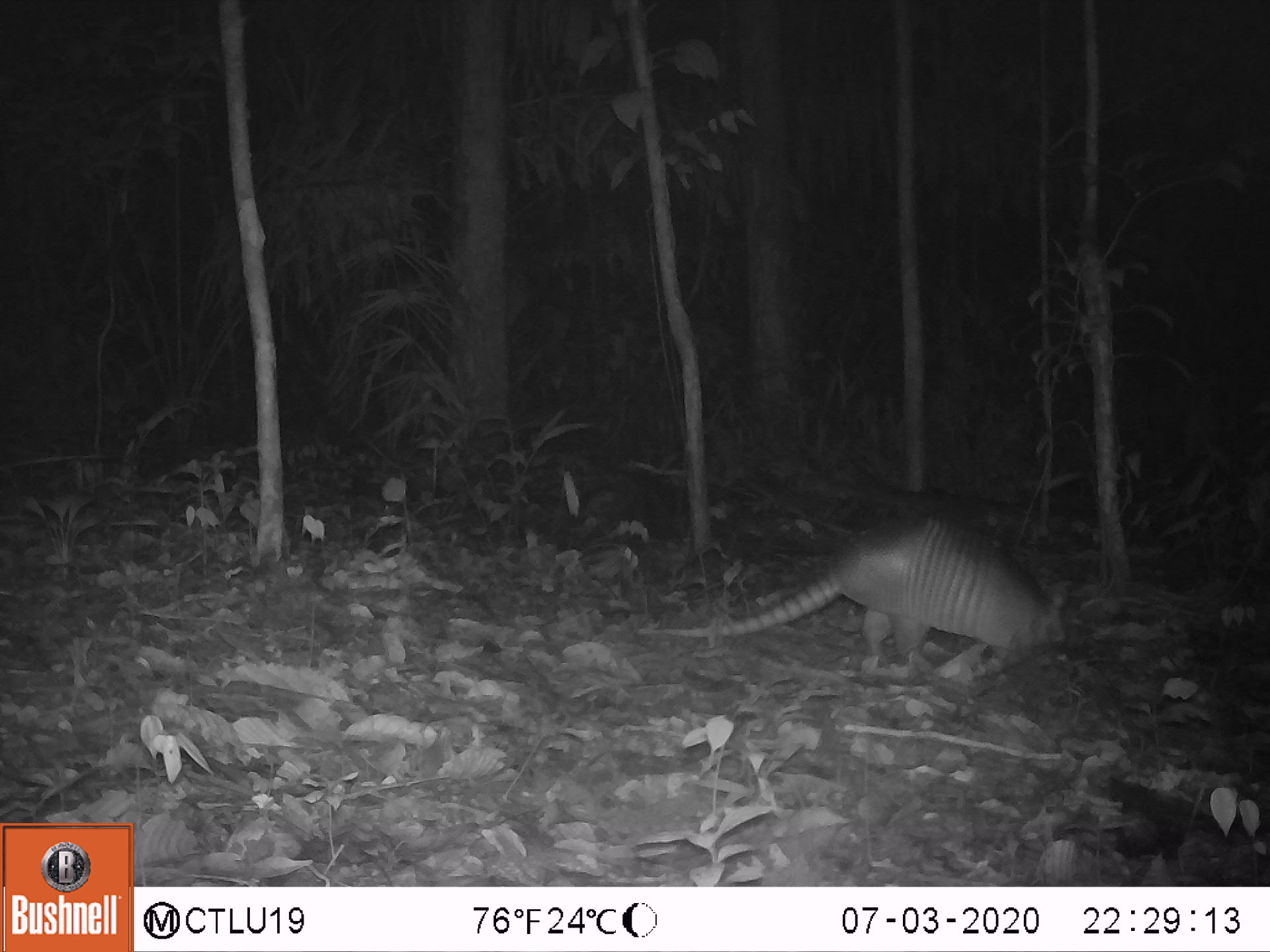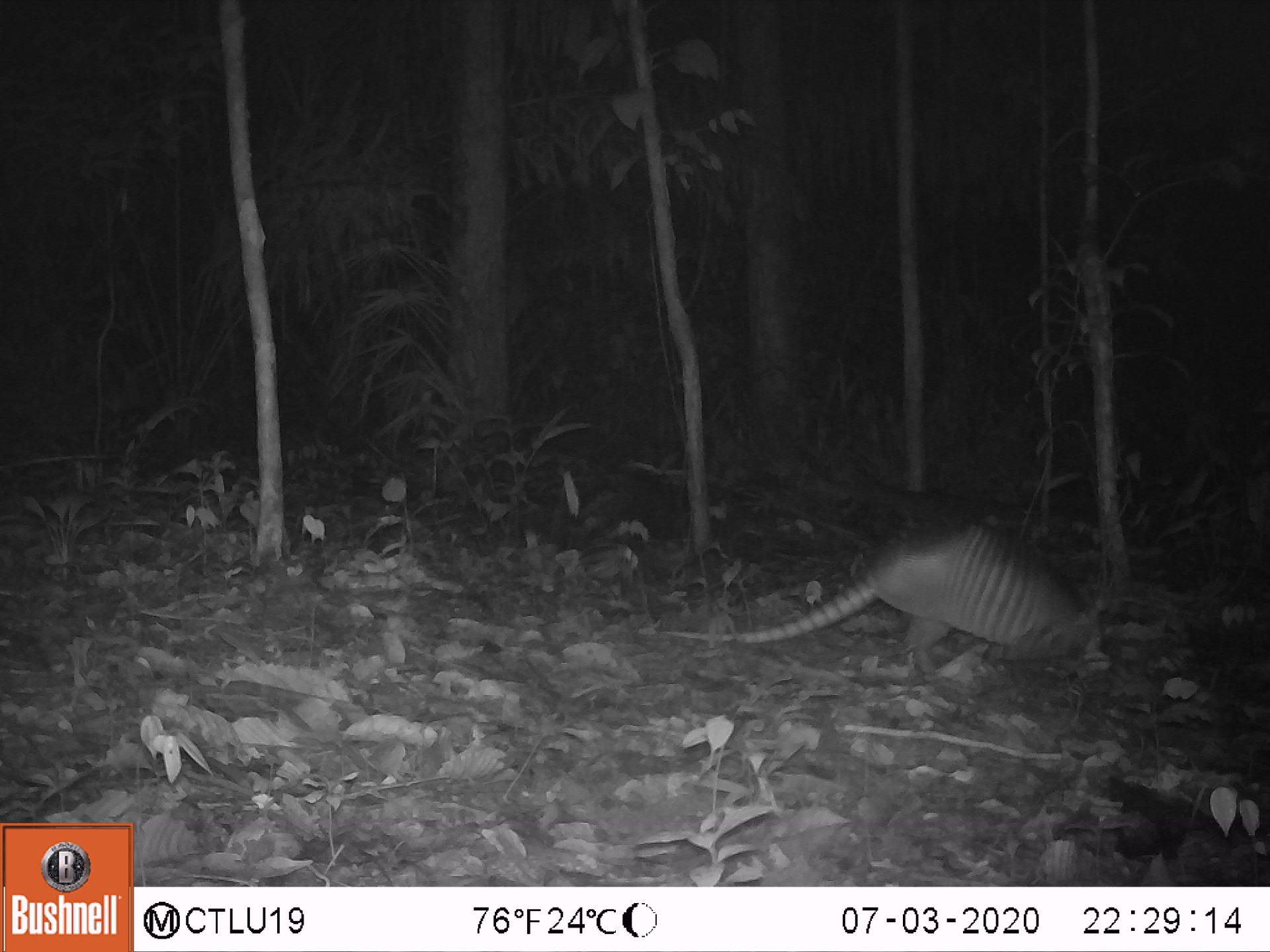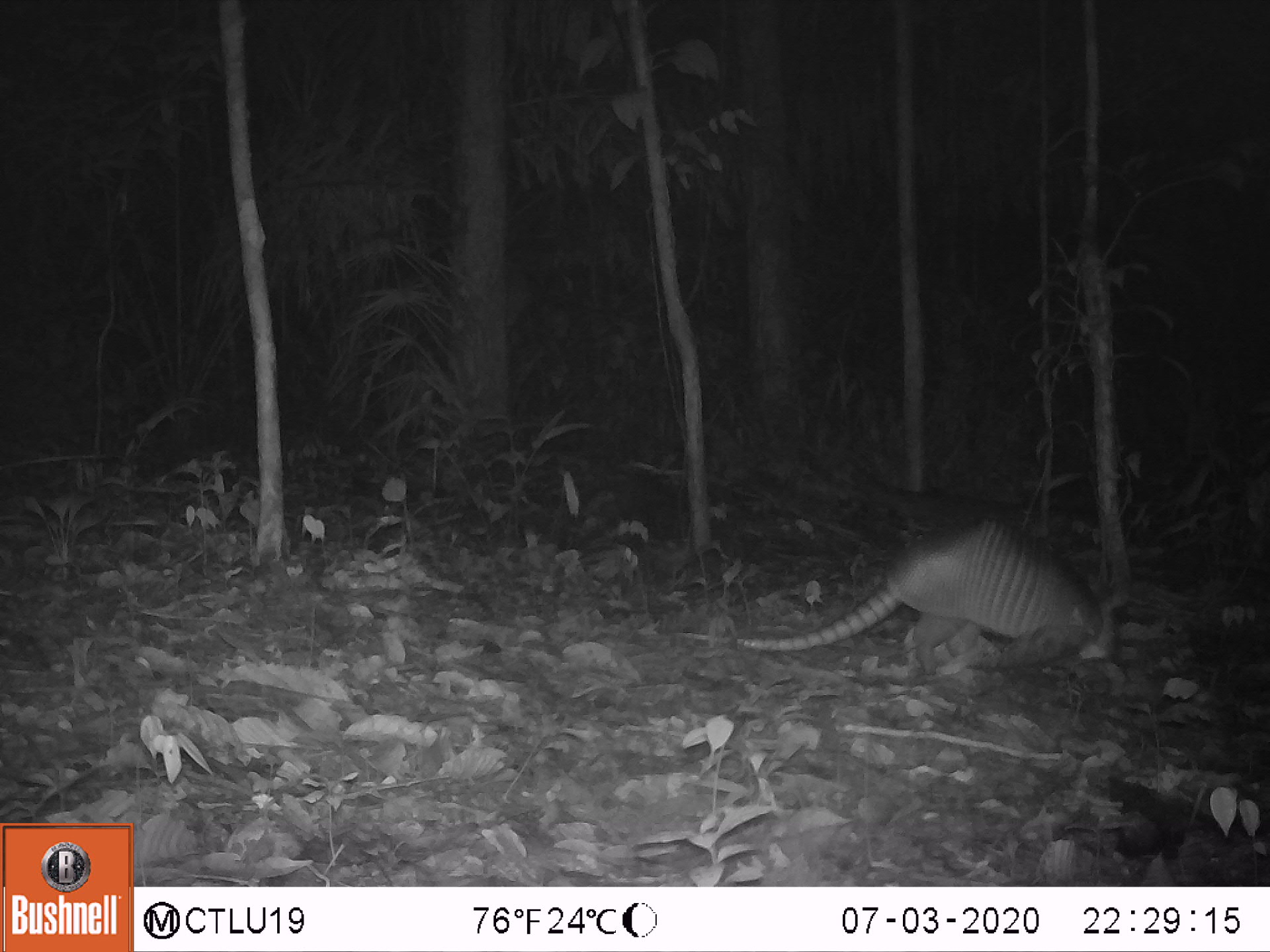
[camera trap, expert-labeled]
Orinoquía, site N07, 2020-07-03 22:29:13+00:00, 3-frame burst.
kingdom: Animalia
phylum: Chordata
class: Mammalia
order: Cingulata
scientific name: Cingulata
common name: armadillo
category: unknown armadillo